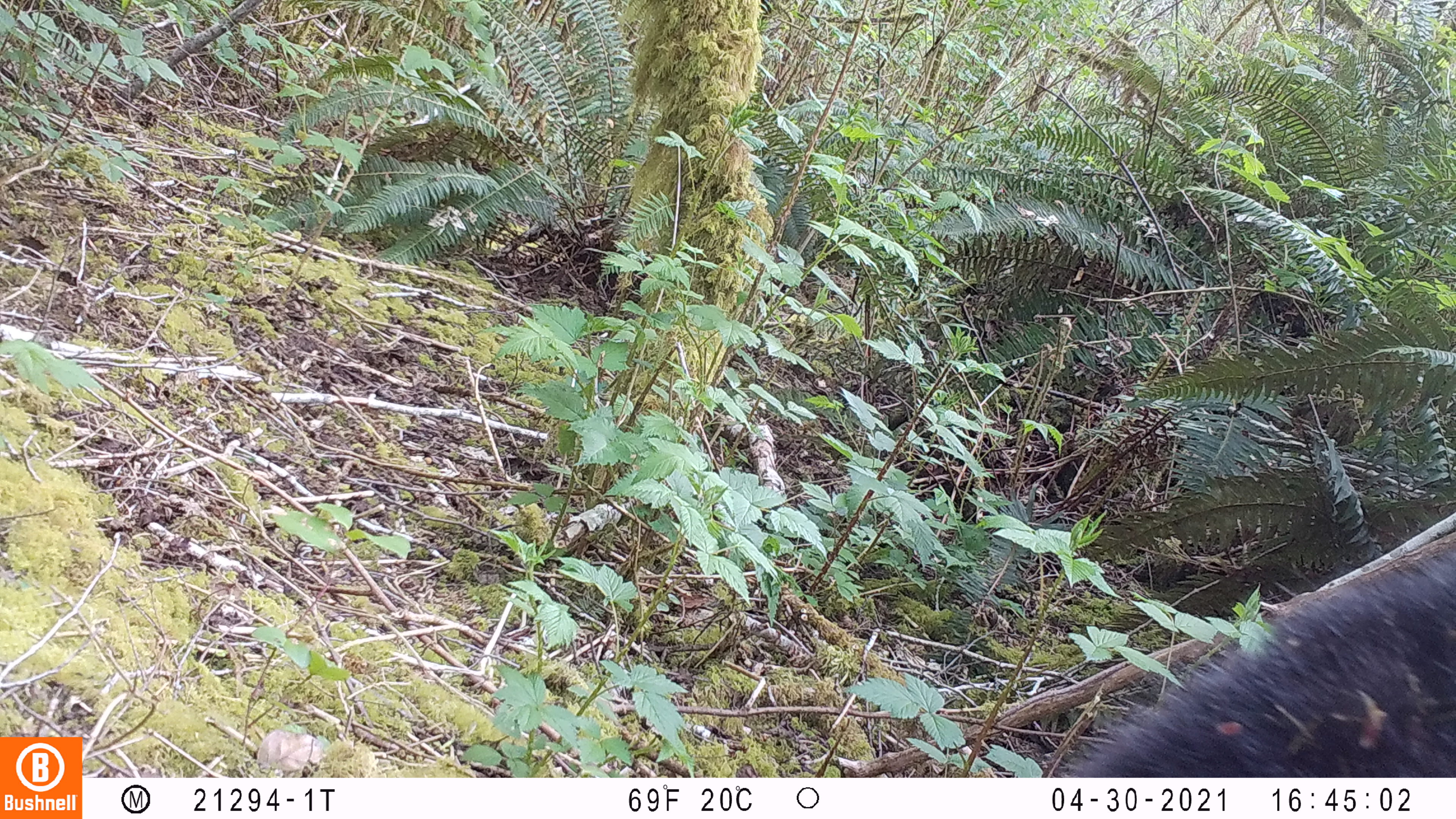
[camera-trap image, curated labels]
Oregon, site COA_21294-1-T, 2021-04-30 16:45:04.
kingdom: Animalia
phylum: Chordata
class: Mammalia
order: Carnivora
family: Ursidae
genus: Ursus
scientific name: Ursus americanus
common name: american black bear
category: black bear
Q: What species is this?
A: Black bear (american black bear) (Ursus americanus).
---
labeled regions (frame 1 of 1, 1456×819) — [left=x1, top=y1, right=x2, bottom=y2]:
black bear: [left=1044, top=542, right=1452, bottom=769]